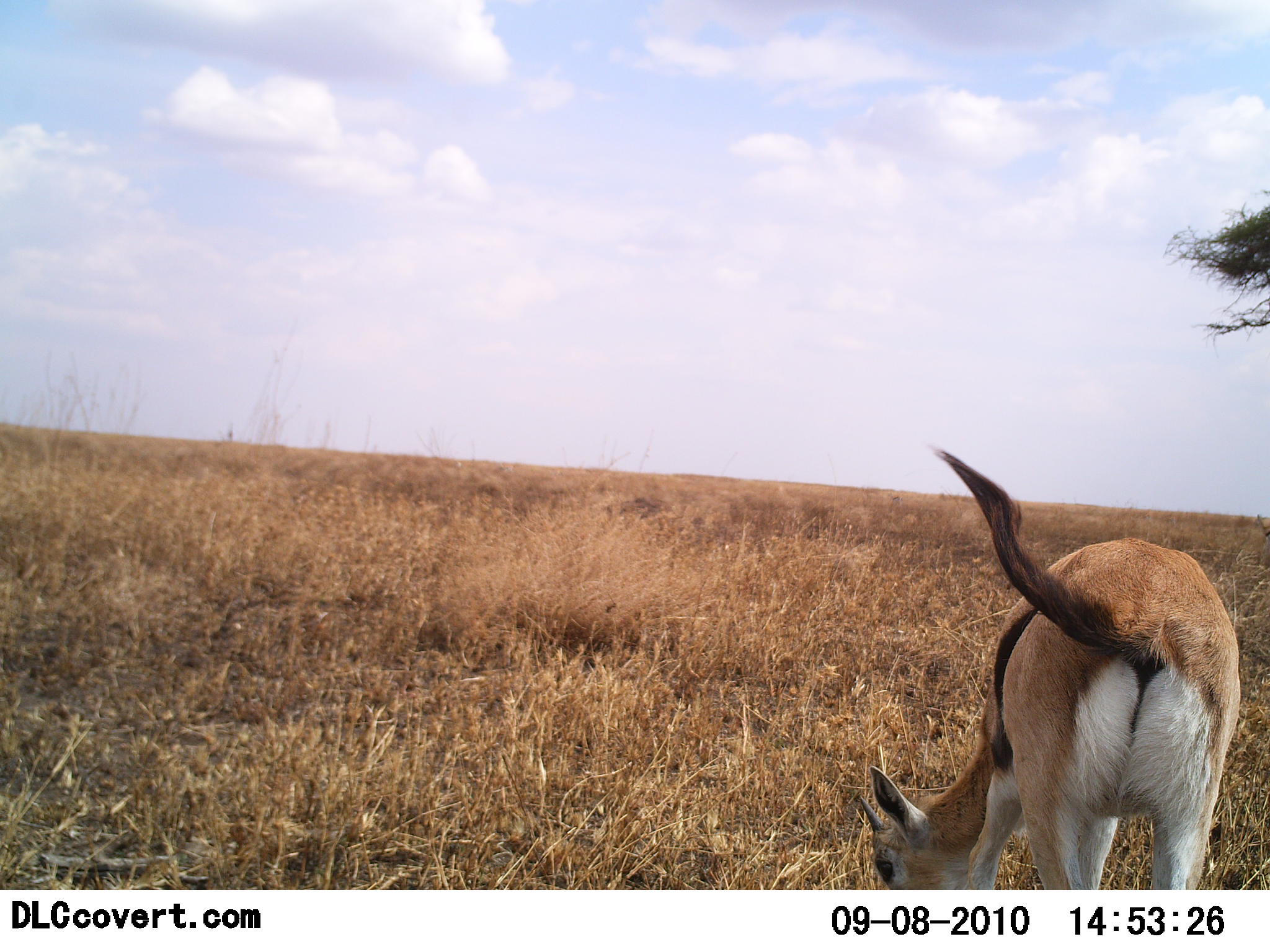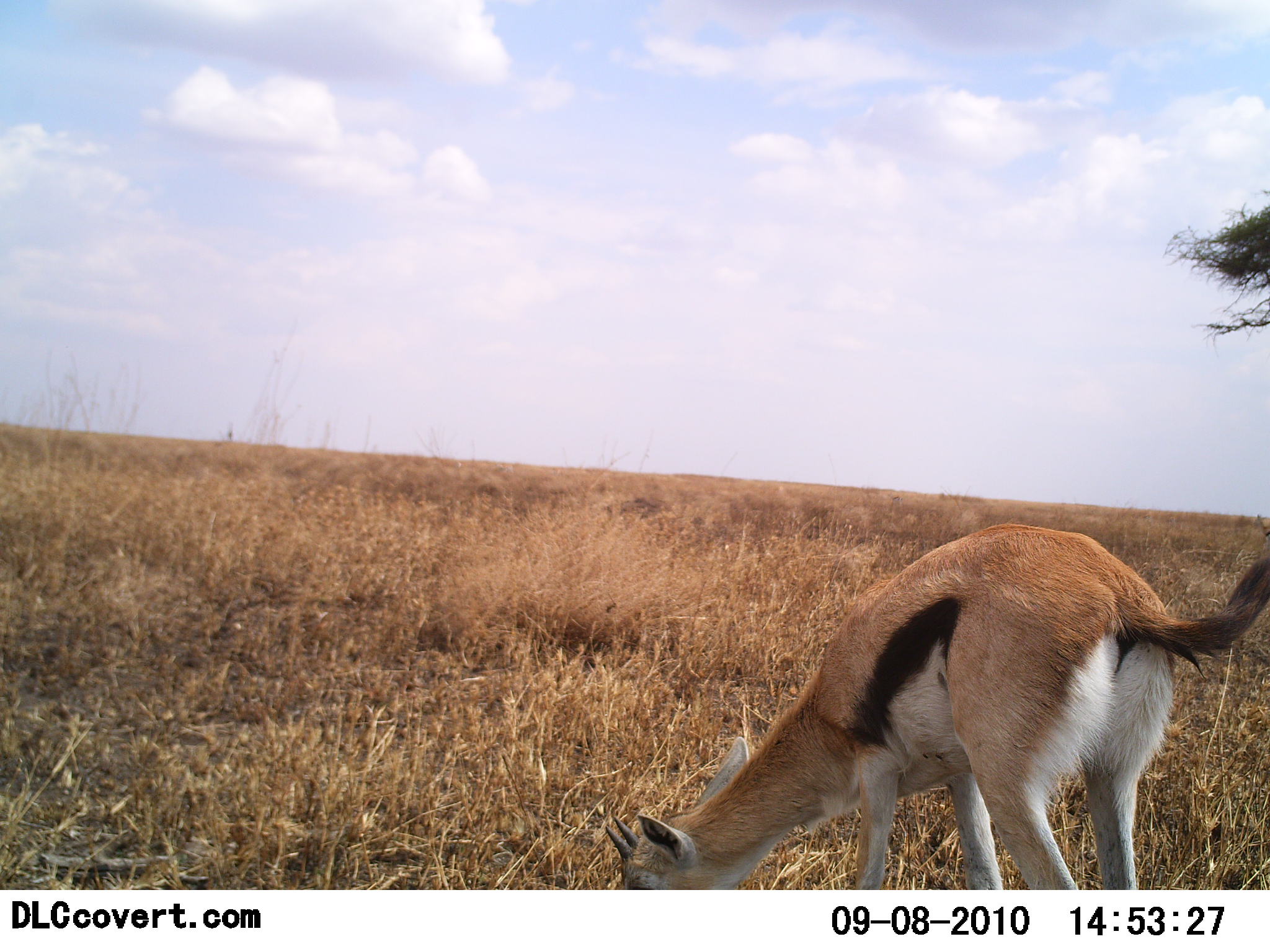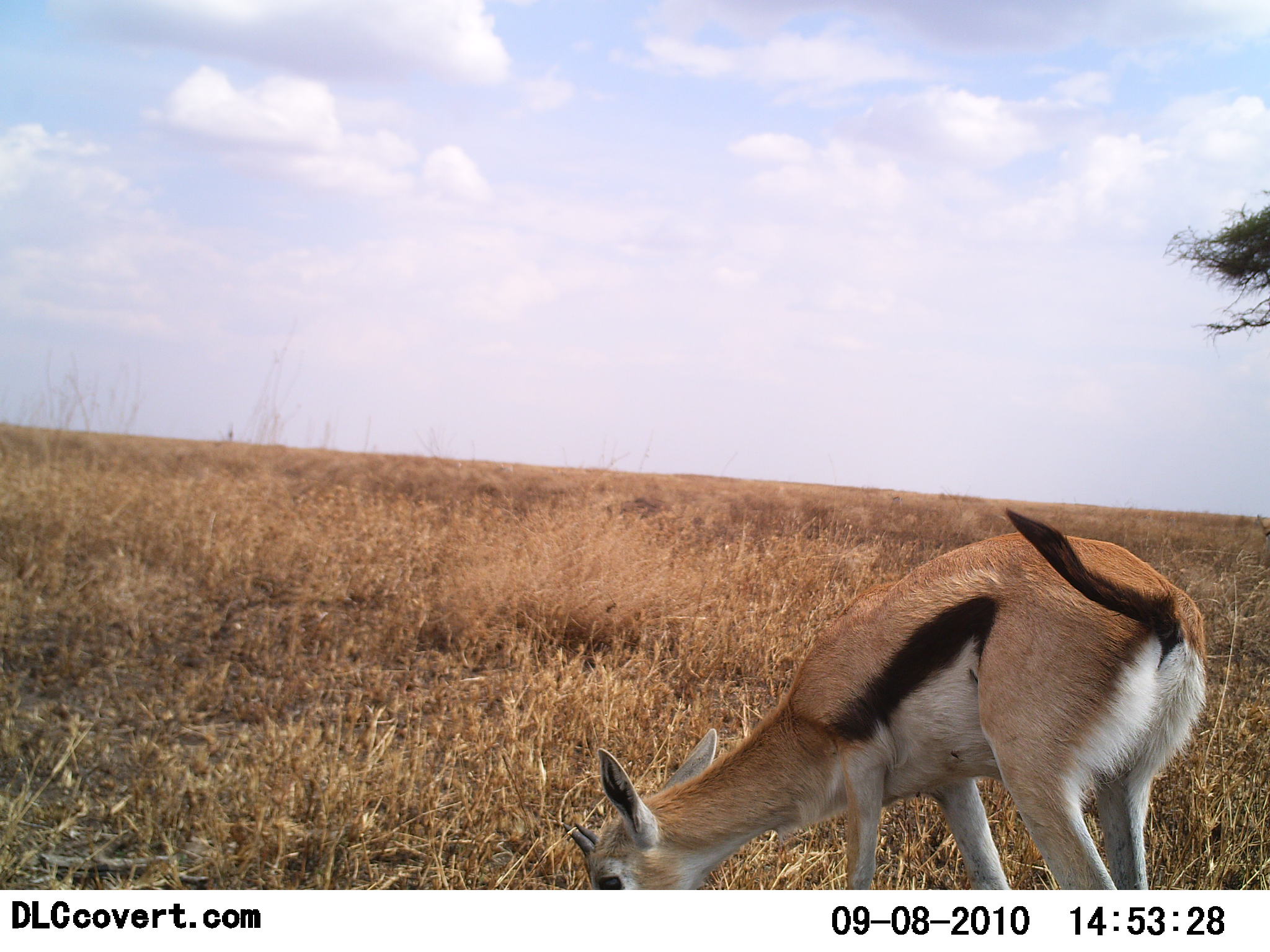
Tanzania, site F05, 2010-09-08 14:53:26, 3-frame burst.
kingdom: Animalia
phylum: Chordata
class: Mammalia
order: Artiodactyla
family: Bovidae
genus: Eudorcas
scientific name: Eudorcas thomsonii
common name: thomson's gazelle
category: gazellethomsons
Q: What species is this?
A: Gazellethomsons (thomson's gazelle) (Eudorcas thomsonii).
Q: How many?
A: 1.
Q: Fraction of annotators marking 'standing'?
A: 31%.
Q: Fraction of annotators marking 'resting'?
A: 0%.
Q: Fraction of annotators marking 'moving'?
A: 0%.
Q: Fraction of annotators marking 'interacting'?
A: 0%.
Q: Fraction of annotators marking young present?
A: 8%.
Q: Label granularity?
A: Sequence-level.